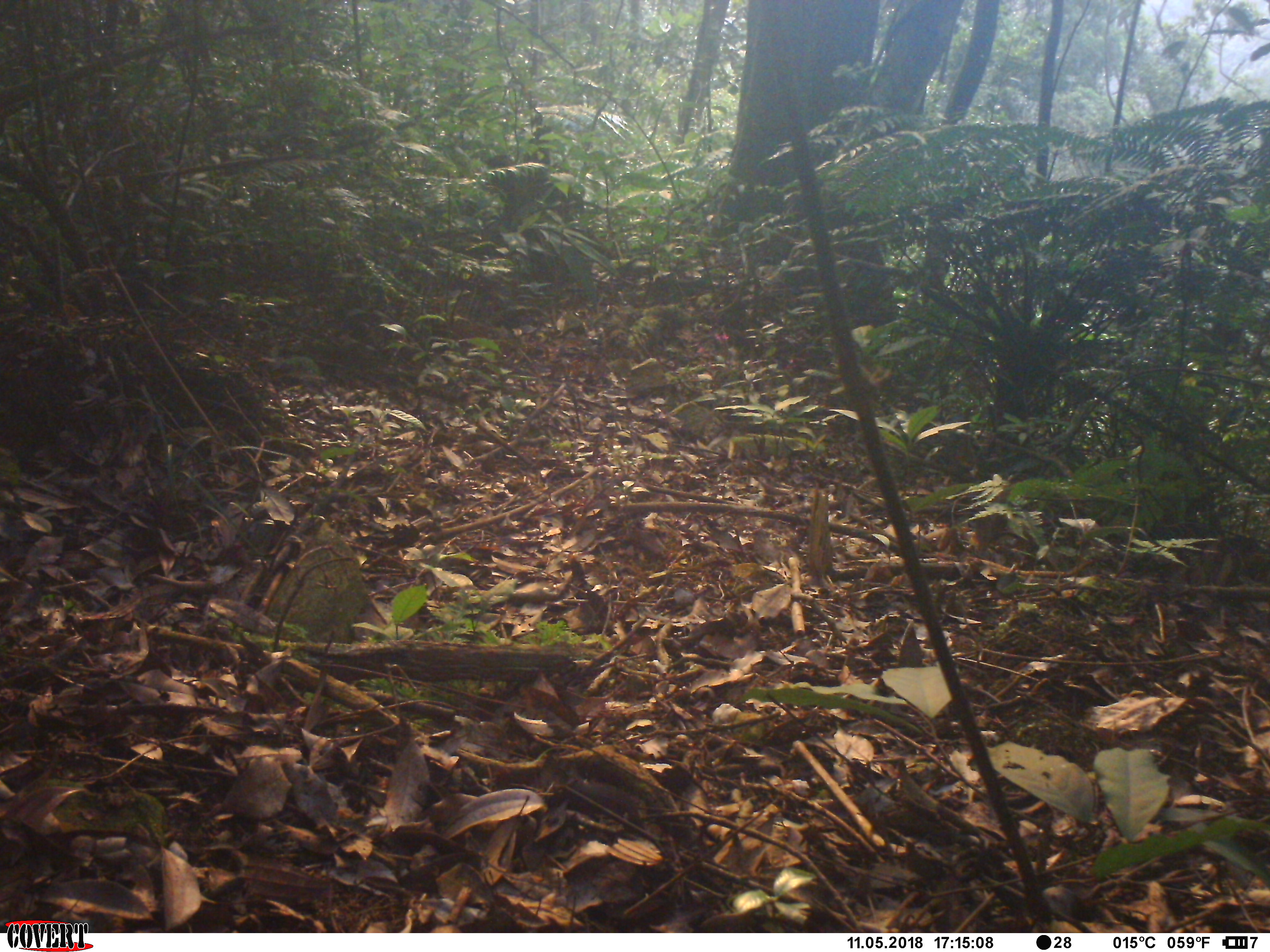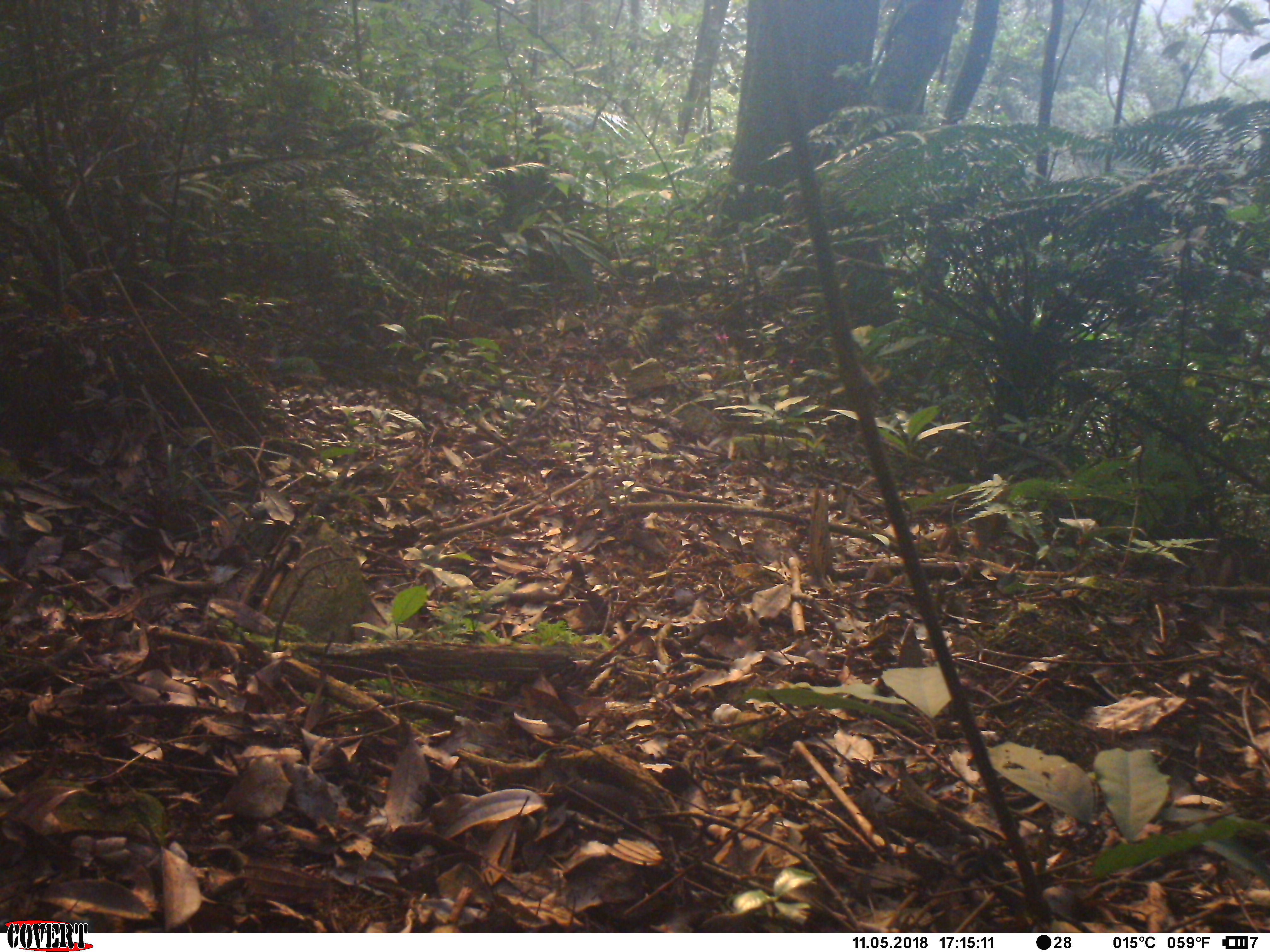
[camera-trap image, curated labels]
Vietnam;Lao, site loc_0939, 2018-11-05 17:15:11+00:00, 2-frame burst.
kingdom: Animalia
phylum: Chordata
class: Mammalia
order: Rodentia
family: Sciuridae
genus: Dremomys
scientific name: Dremomys rufigenis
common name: red-cheeked squirrel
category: red cheeked squirrel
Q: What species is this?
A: Red cheeked squirrel (red-cheeked squirrel) (Dremomys rufigenis).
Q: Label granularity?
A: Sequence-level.